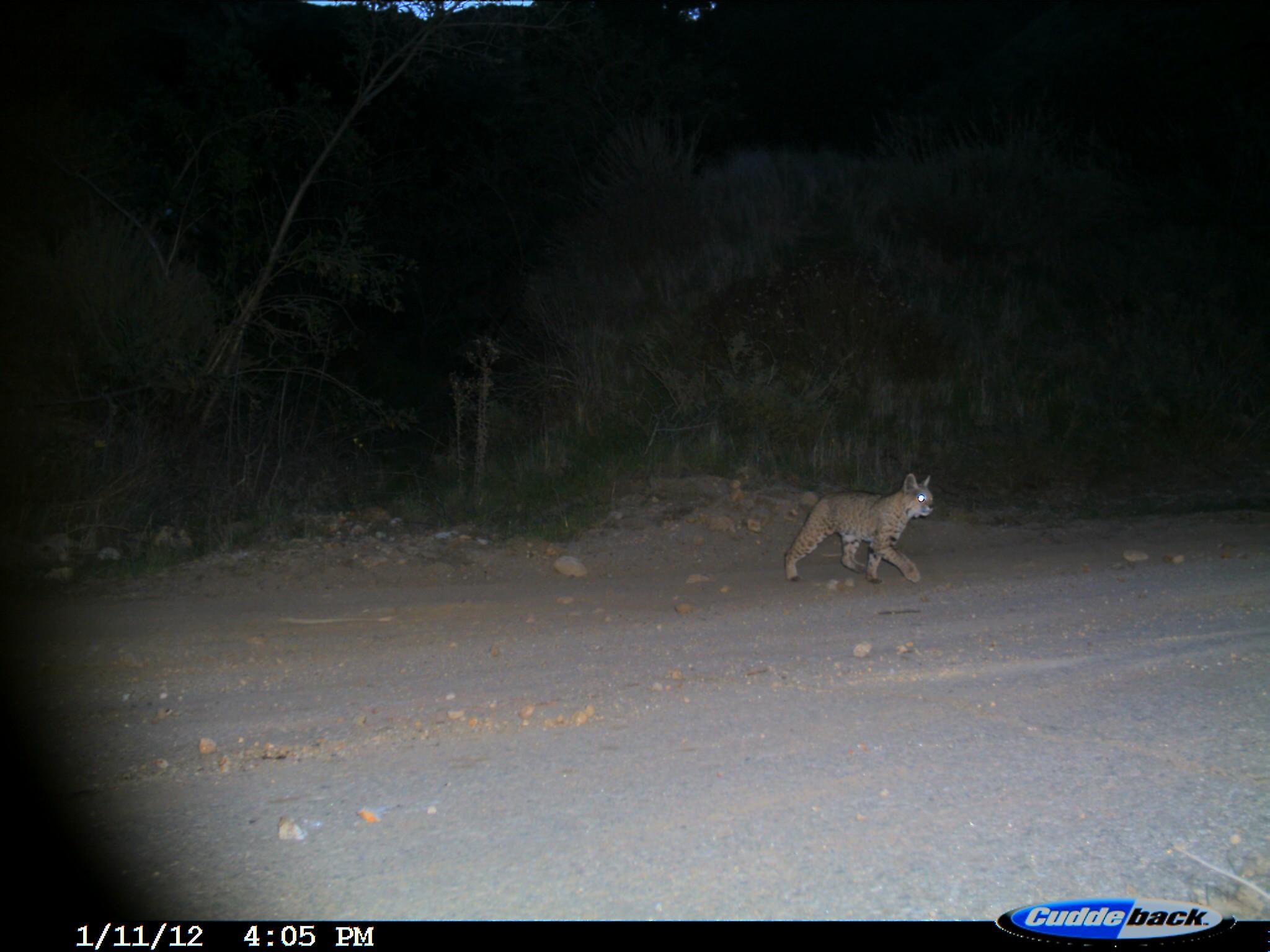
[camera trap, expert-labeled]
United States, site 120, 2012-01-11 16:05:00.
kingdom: Animalia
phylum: Chordata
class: Mammalia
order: Carnivora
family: Felidae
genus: Lynx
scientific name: Lynx rufus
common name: bobcat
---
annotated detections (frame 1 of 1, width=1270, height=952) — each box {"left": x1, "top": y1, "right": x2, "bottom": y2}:
bobcat: {"left": 778, "top": 463, "right": 951, "bottom": 590}